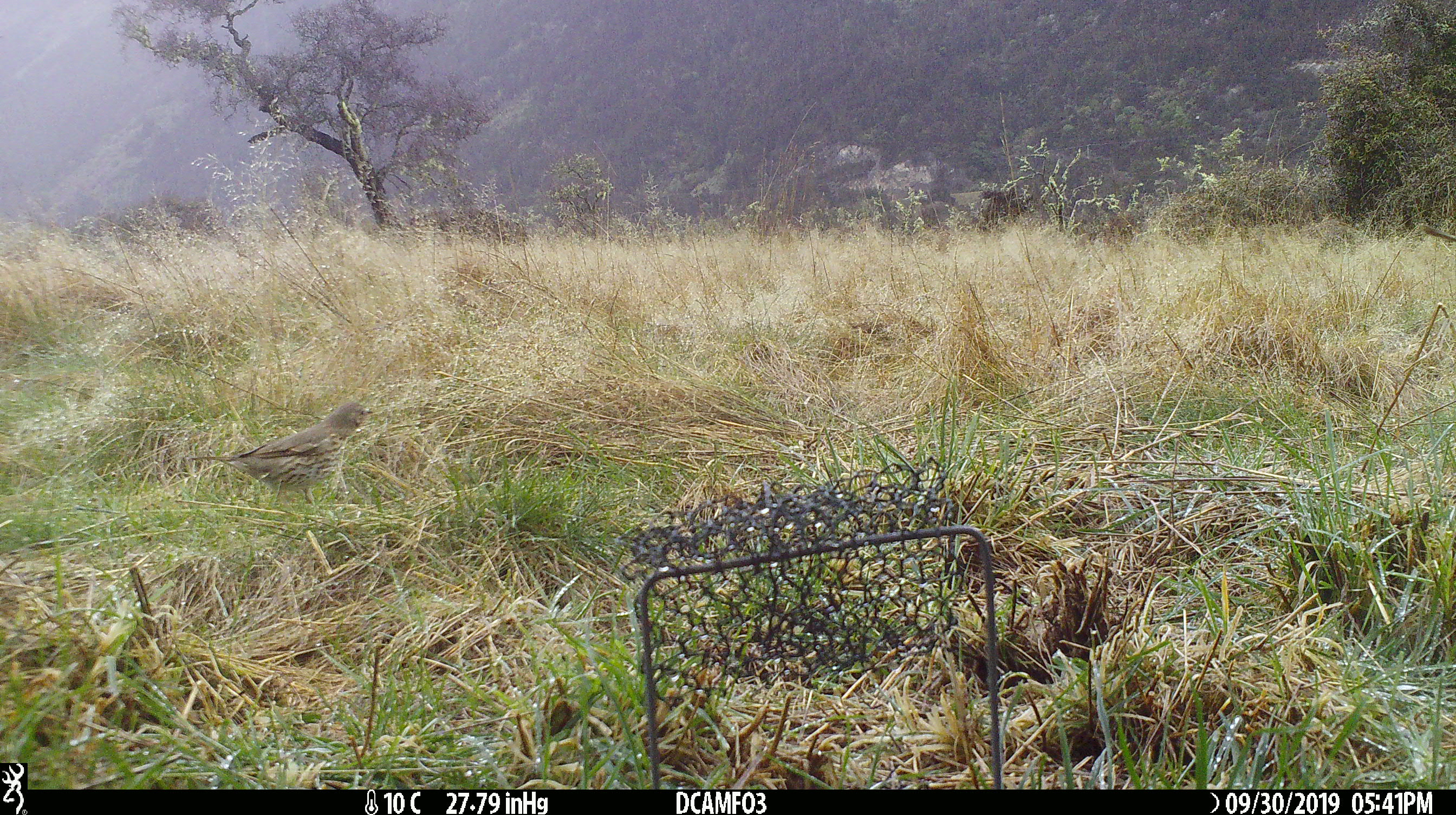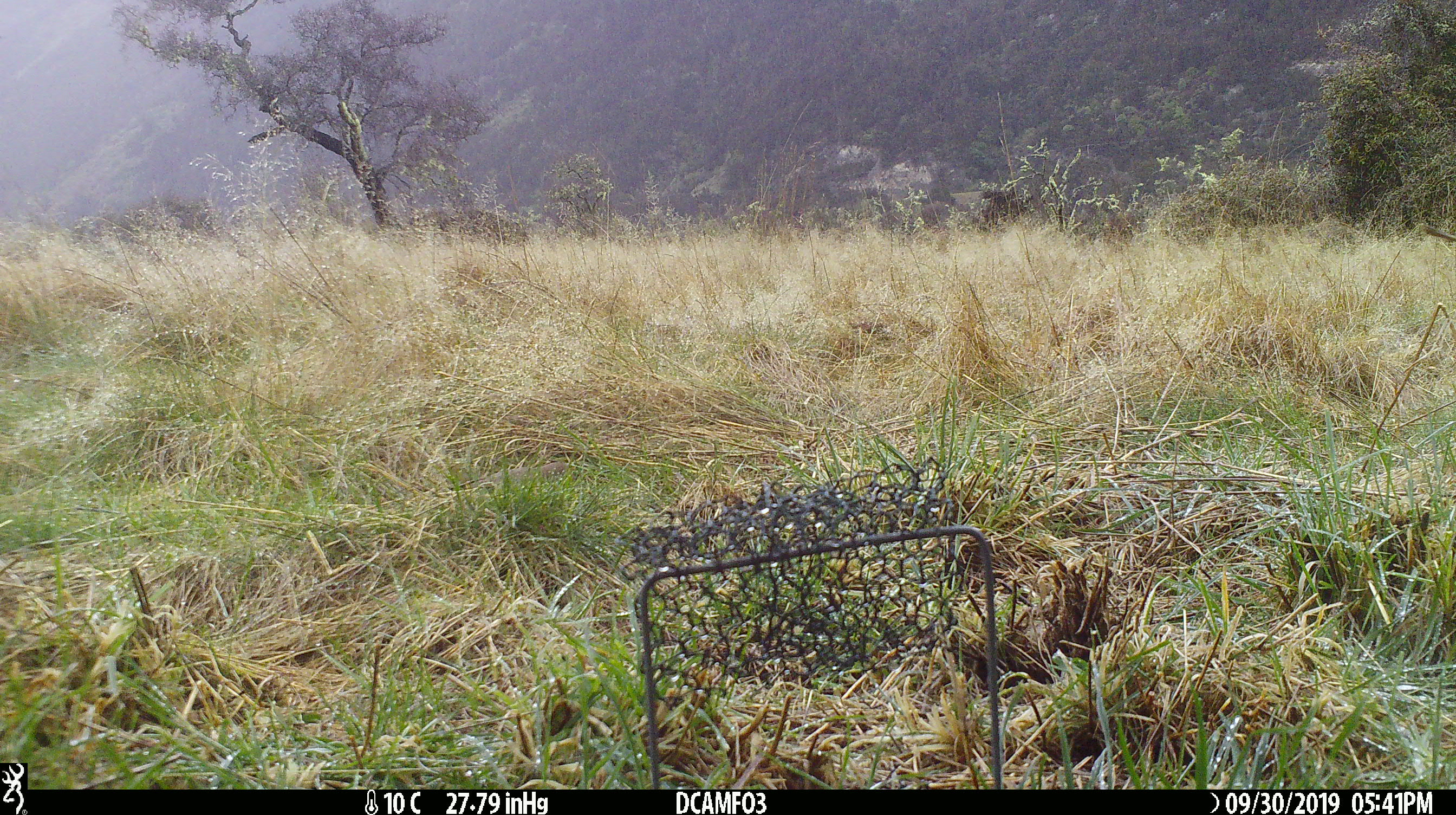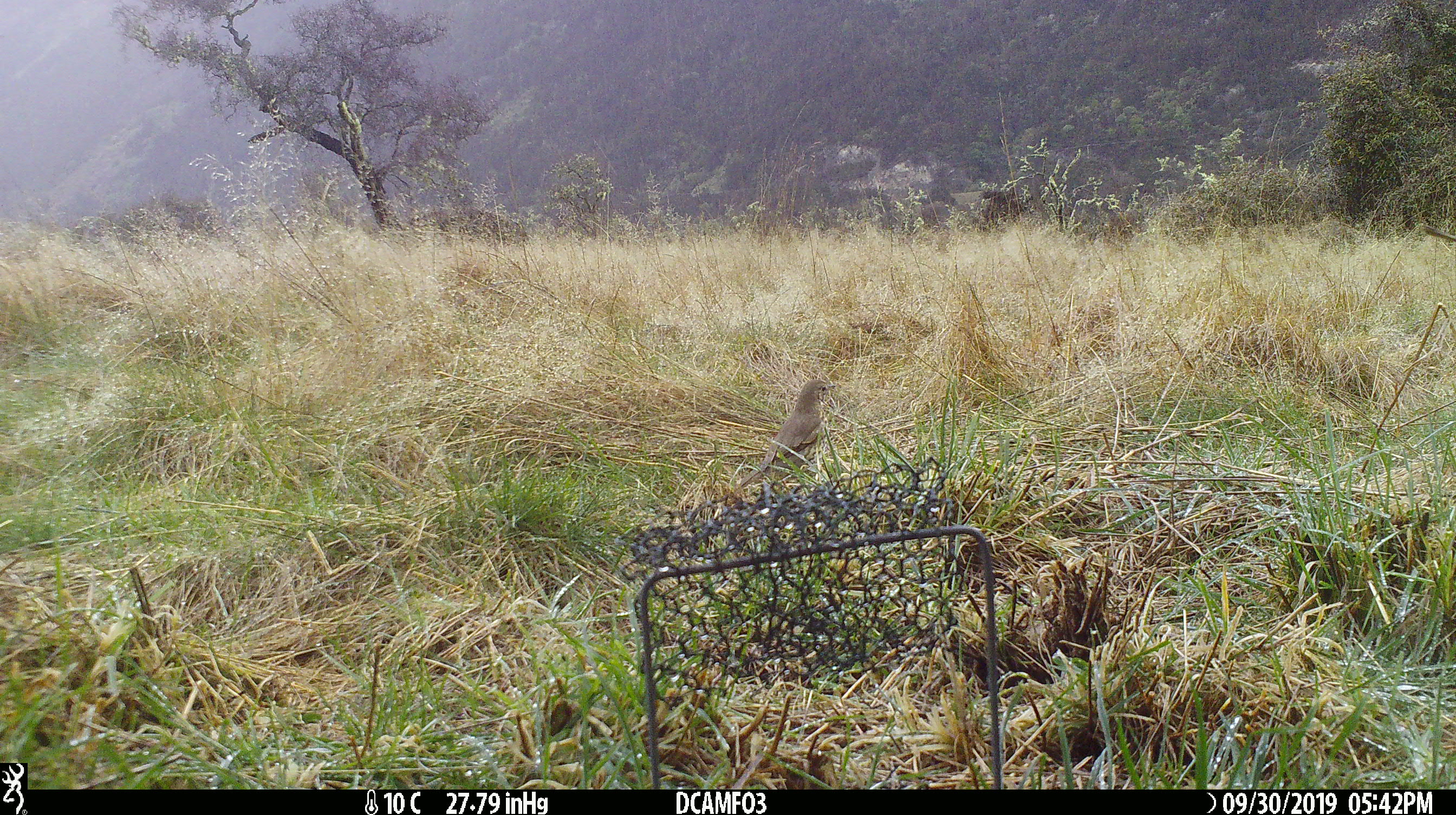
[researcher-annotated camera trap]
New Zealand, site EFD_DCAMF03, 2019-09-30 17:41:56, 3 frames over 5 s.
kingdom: Animalia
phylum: Chordata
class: Aves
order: Passeriformes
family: Turdidae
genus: Turdus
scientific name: Turdus philomelos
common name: song thrush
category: thrush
Thrush (song thrush) (Turdus philomelos).